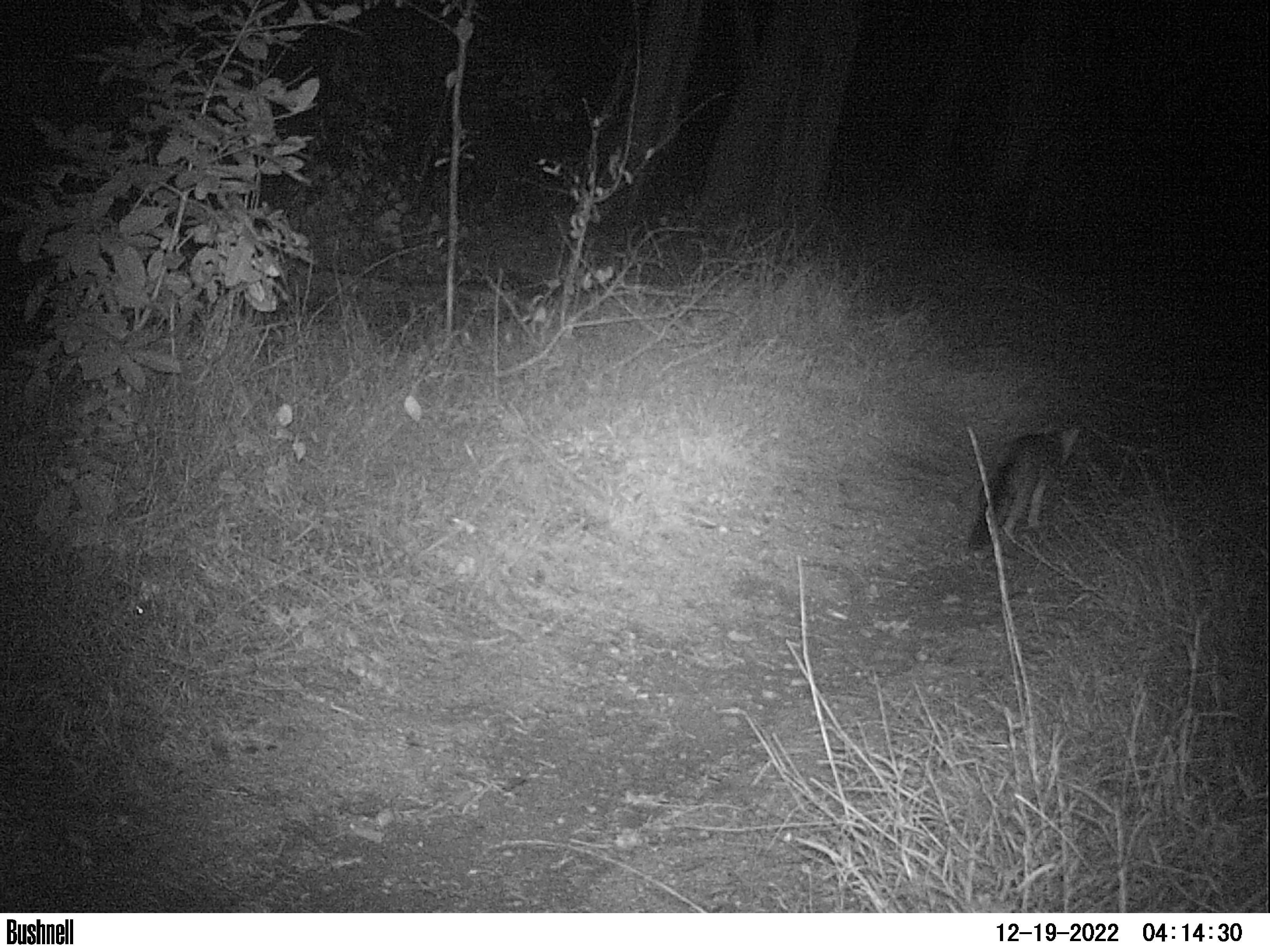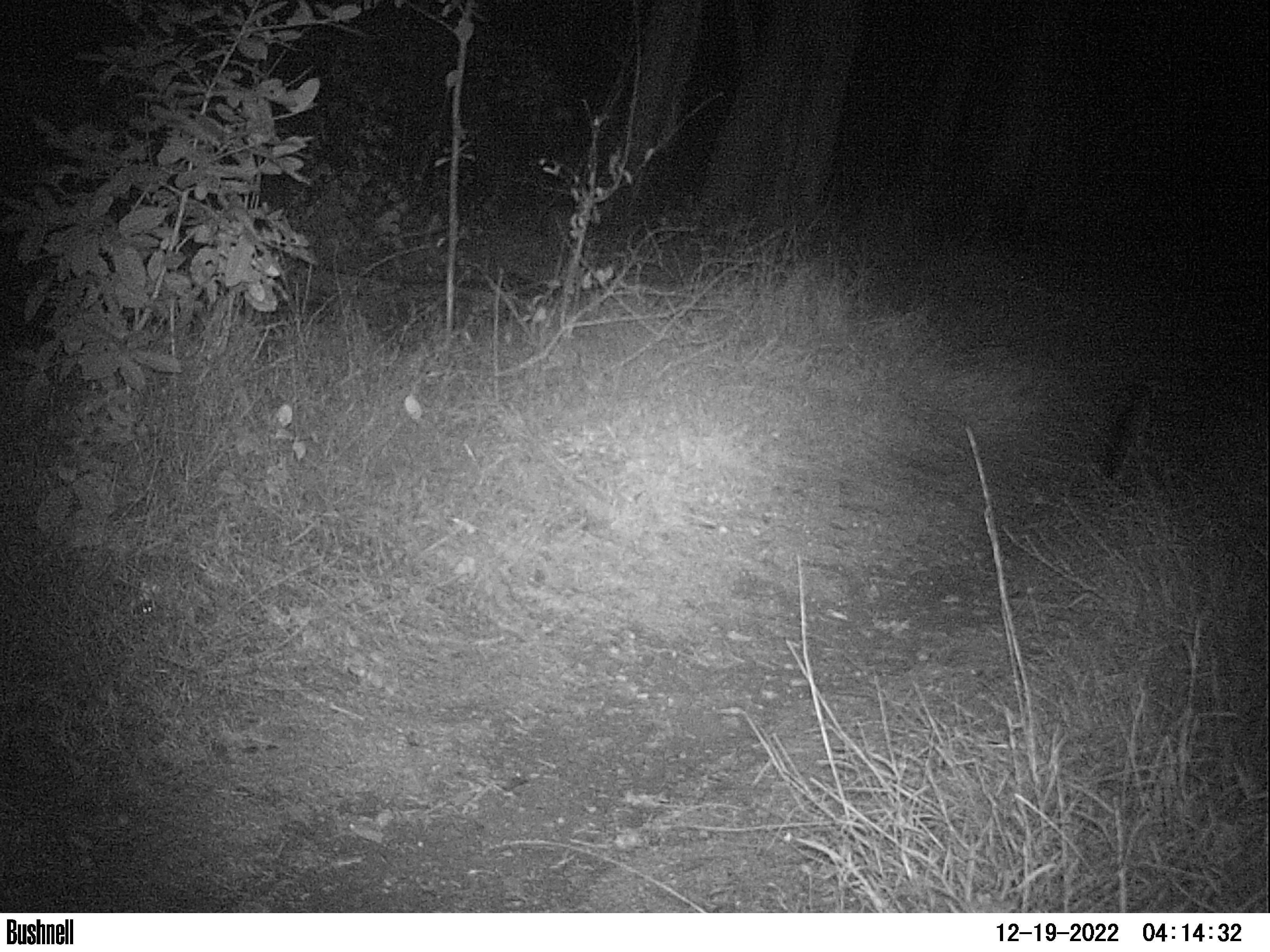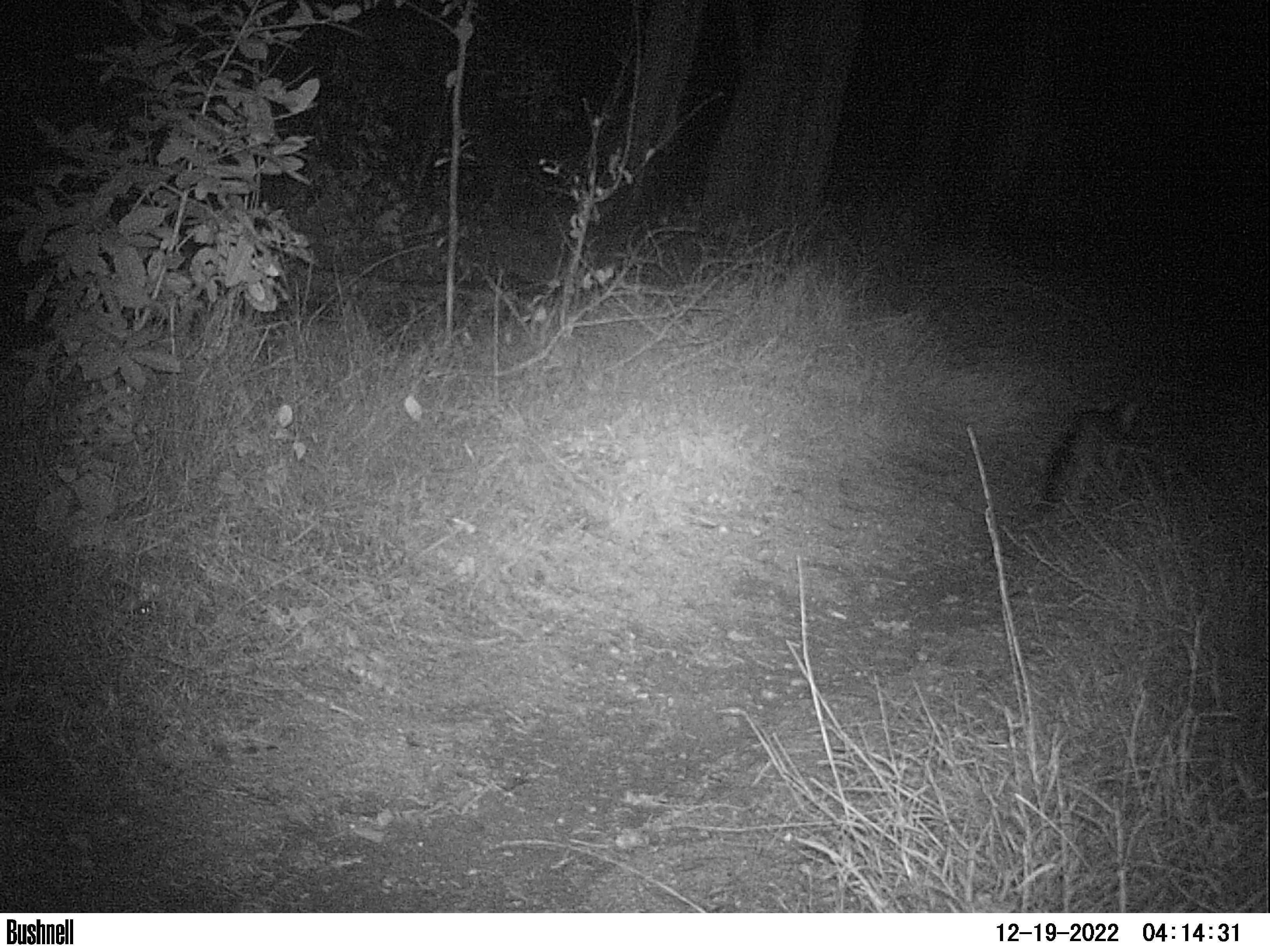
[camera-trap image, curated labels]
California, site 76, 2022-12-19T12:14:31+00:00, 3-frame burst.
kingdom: Animalia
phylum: Chordata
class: Mammalia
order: Carnivora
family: Canidae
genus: Urocyon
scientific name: Urocyon cinereoargenteus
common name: gray fox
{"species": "gray fox (Urocyon cinereoargenteus)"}